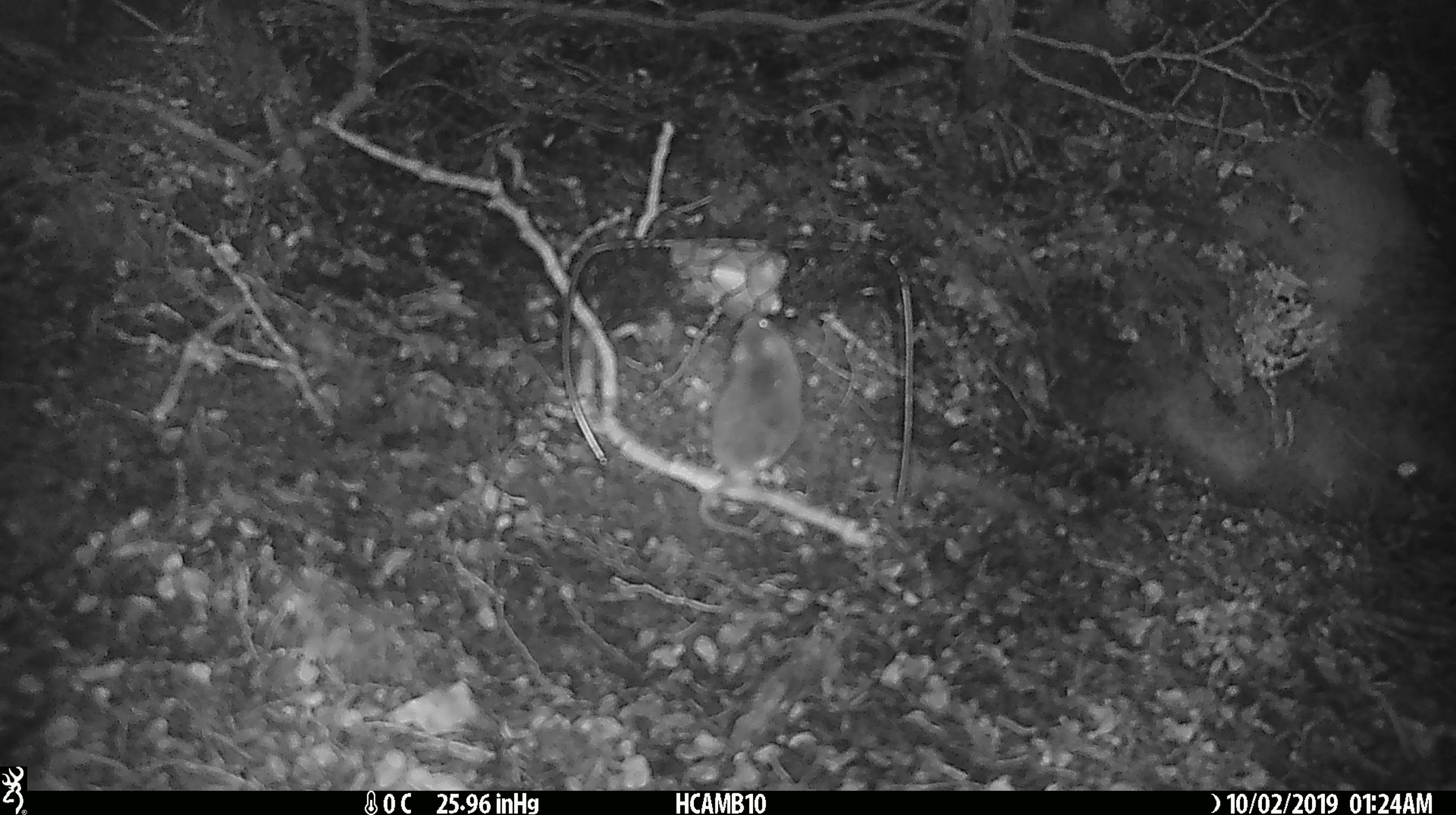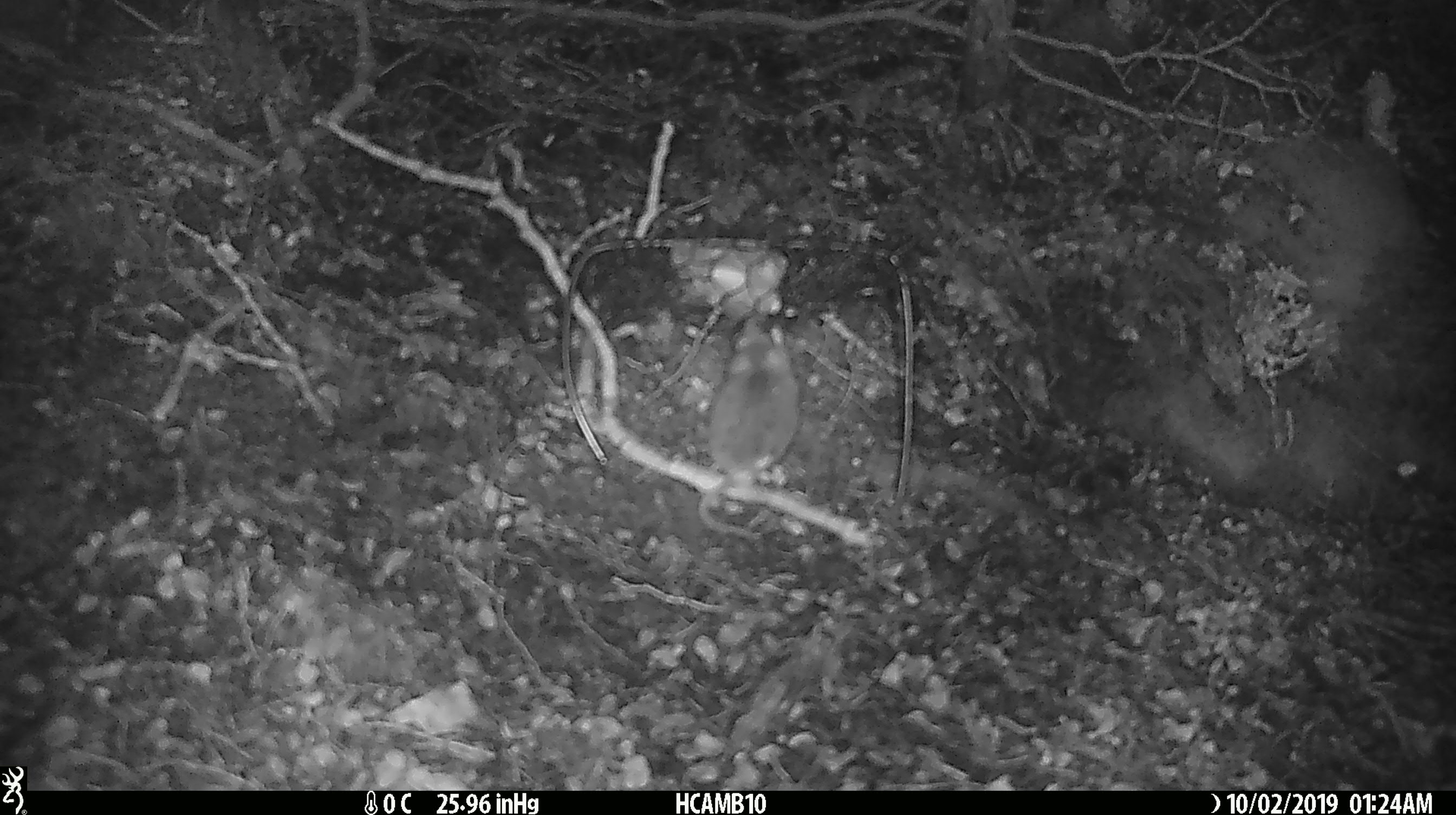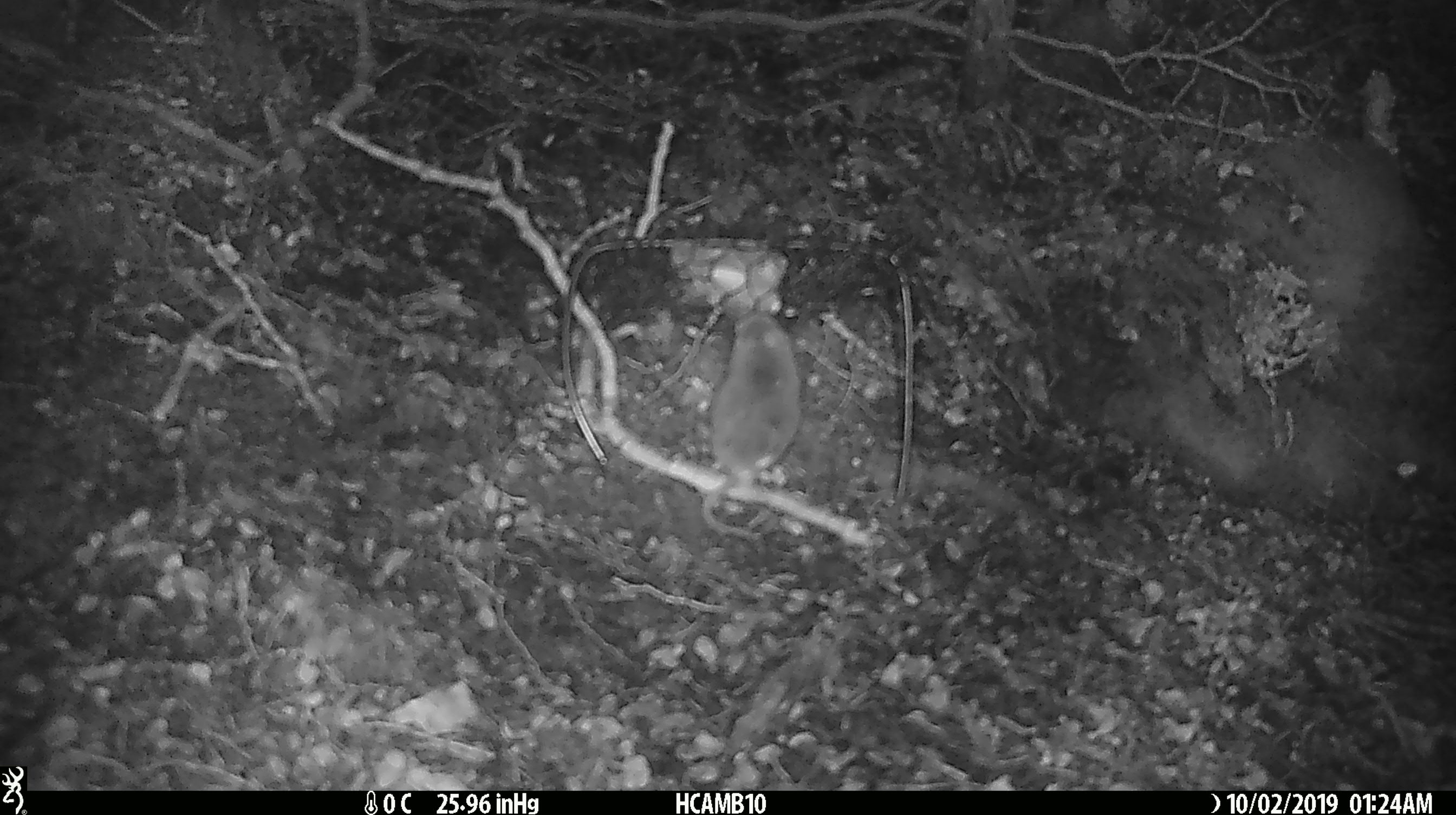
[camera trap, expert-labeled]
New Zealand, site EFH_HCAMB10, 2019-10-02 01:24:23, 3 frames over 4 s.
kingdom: Animalia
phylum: Chordata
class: Mammalia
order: Rodentia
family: Muridae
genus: Mus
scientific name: Mus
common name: mouse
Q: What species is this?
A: Mouse (Mus).